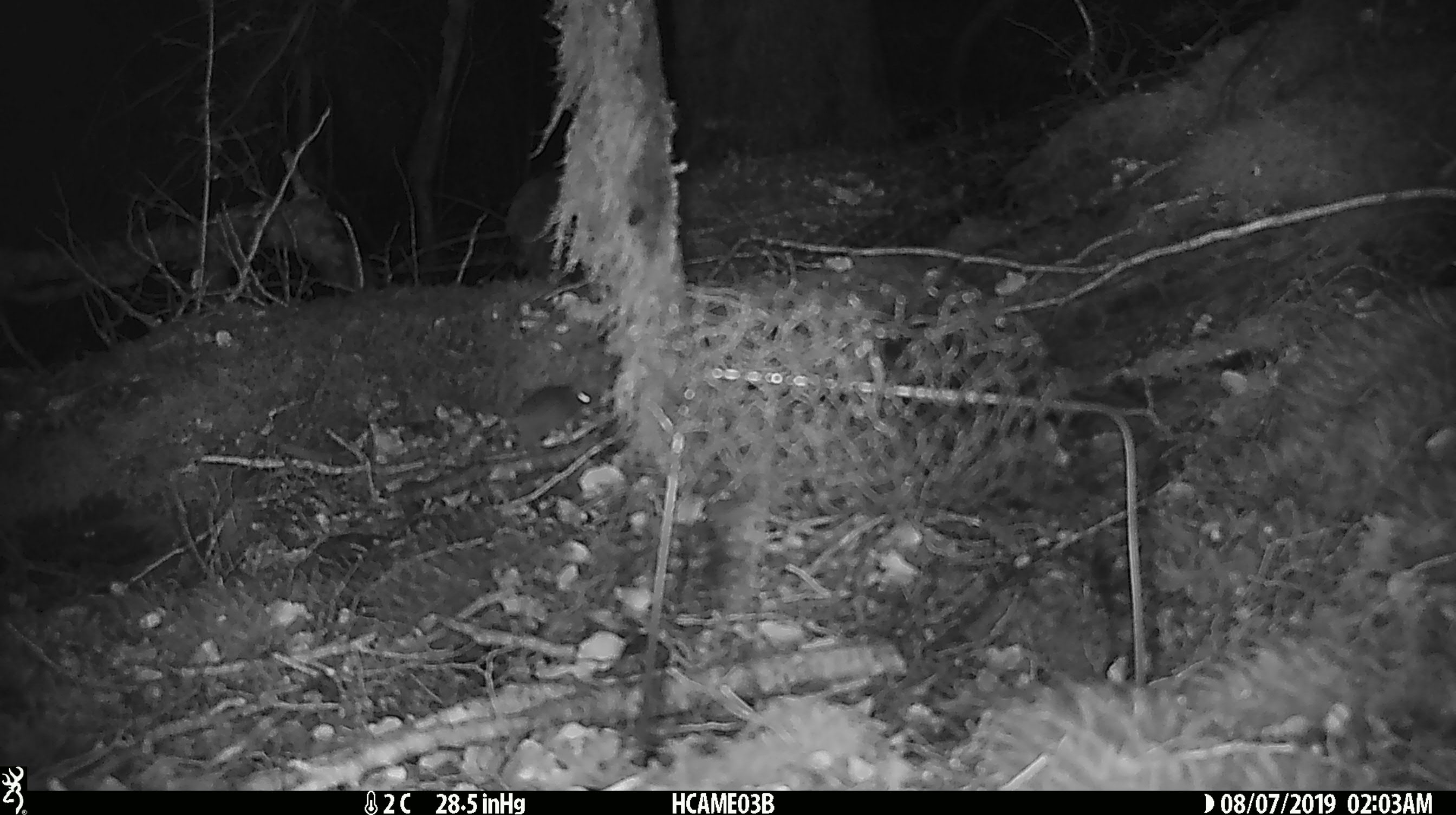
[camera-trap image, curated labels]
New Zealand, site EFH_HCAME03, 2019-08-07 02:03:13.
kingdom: Animalia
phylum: Chordata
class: Mammalia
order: Rodentia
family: Muridae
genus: Mus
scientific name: Mus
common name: mouse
Mouse (Mus).